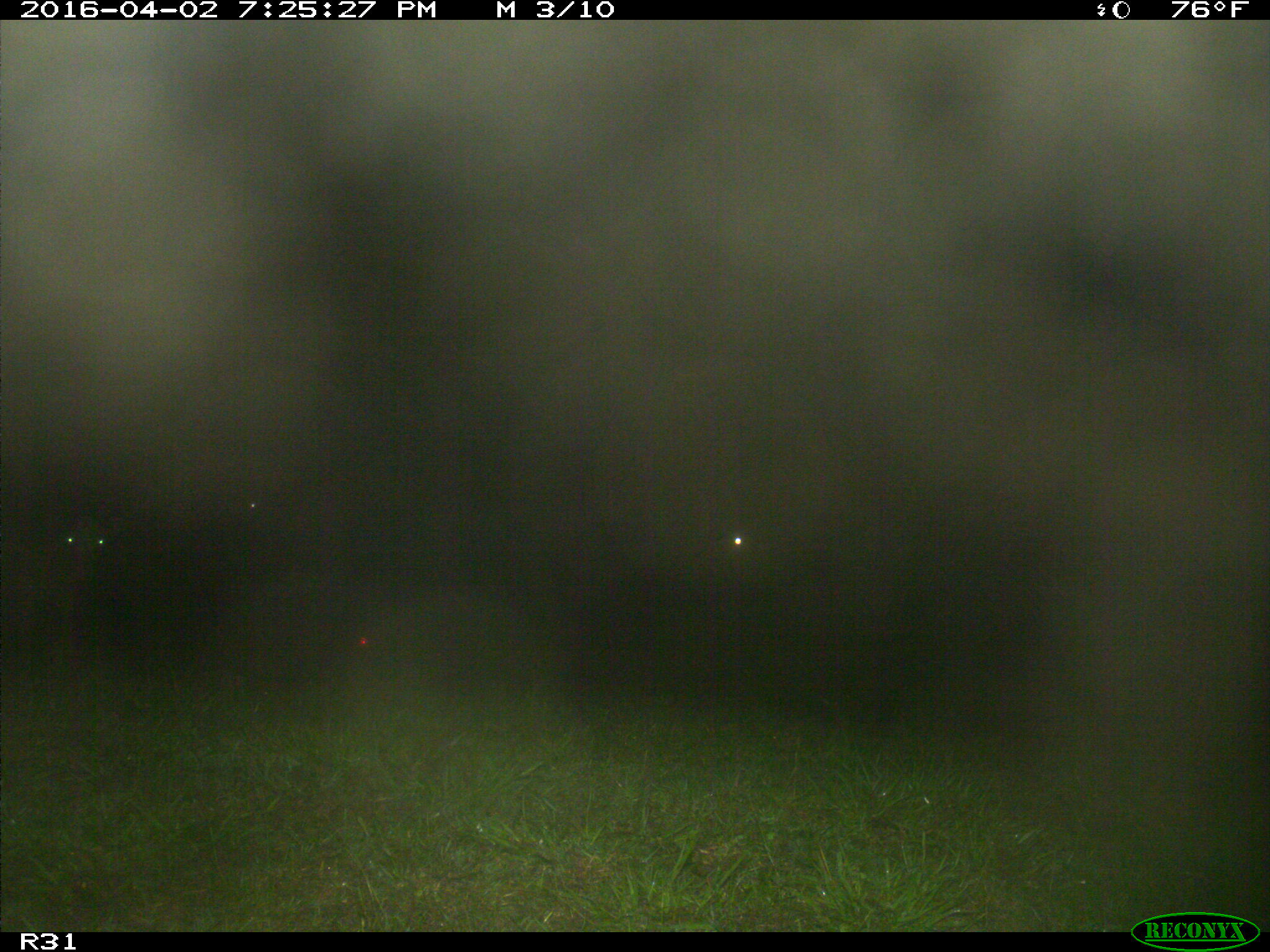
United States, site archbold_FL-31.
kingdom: Animalia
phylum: Chordata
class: Mammalia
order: Artiodactyla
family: Bovidae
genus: Bos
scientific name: Bos taurus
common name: domestic cow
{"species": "Bos taurus (domestic cow)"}